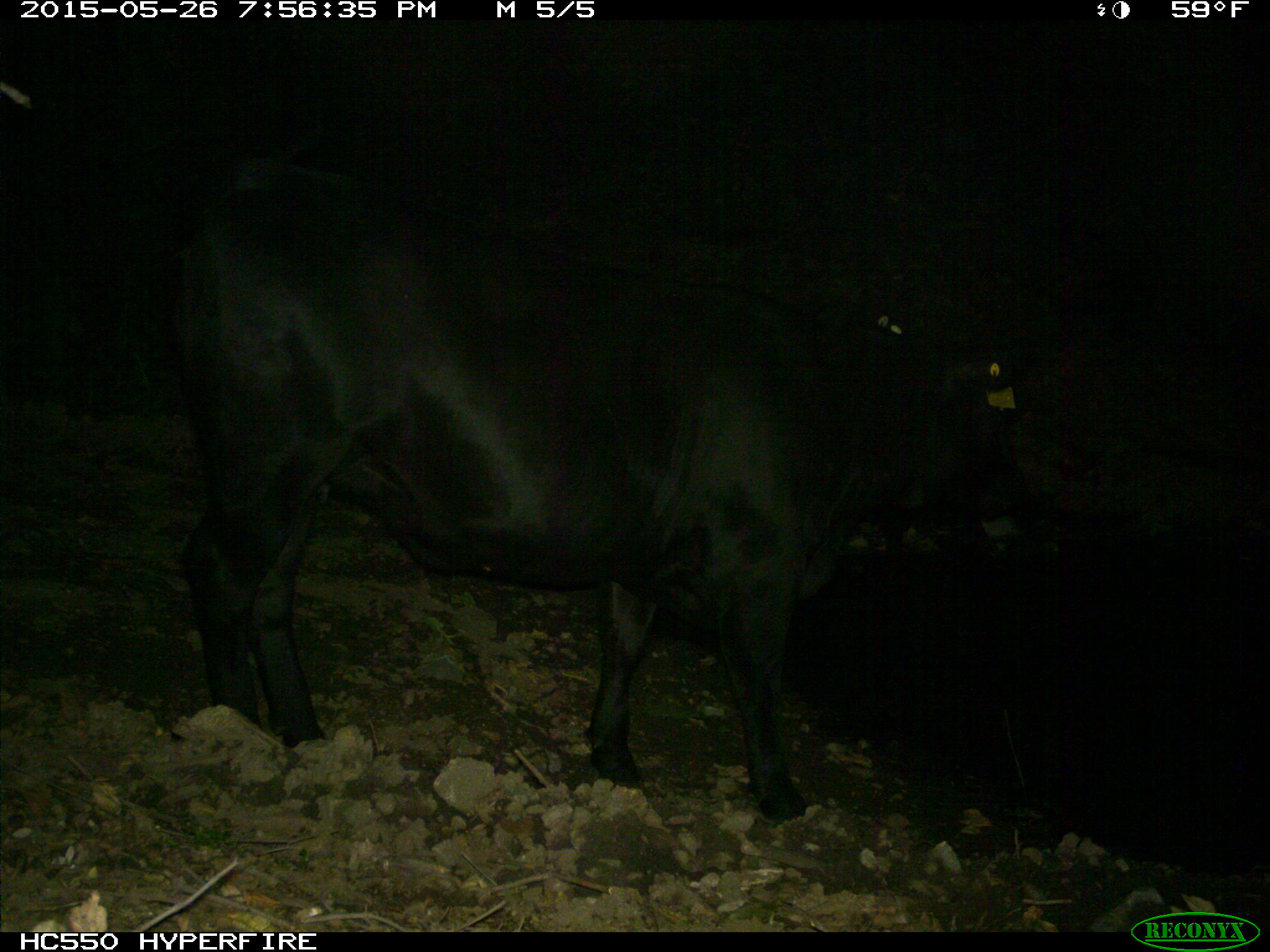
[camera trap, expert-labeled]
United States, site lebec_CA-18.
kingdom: Animalia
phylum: Chordata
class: Mammalia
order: Artiodactyla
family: Bovidae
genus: Bos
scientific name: Bos taurus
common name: domestic cow